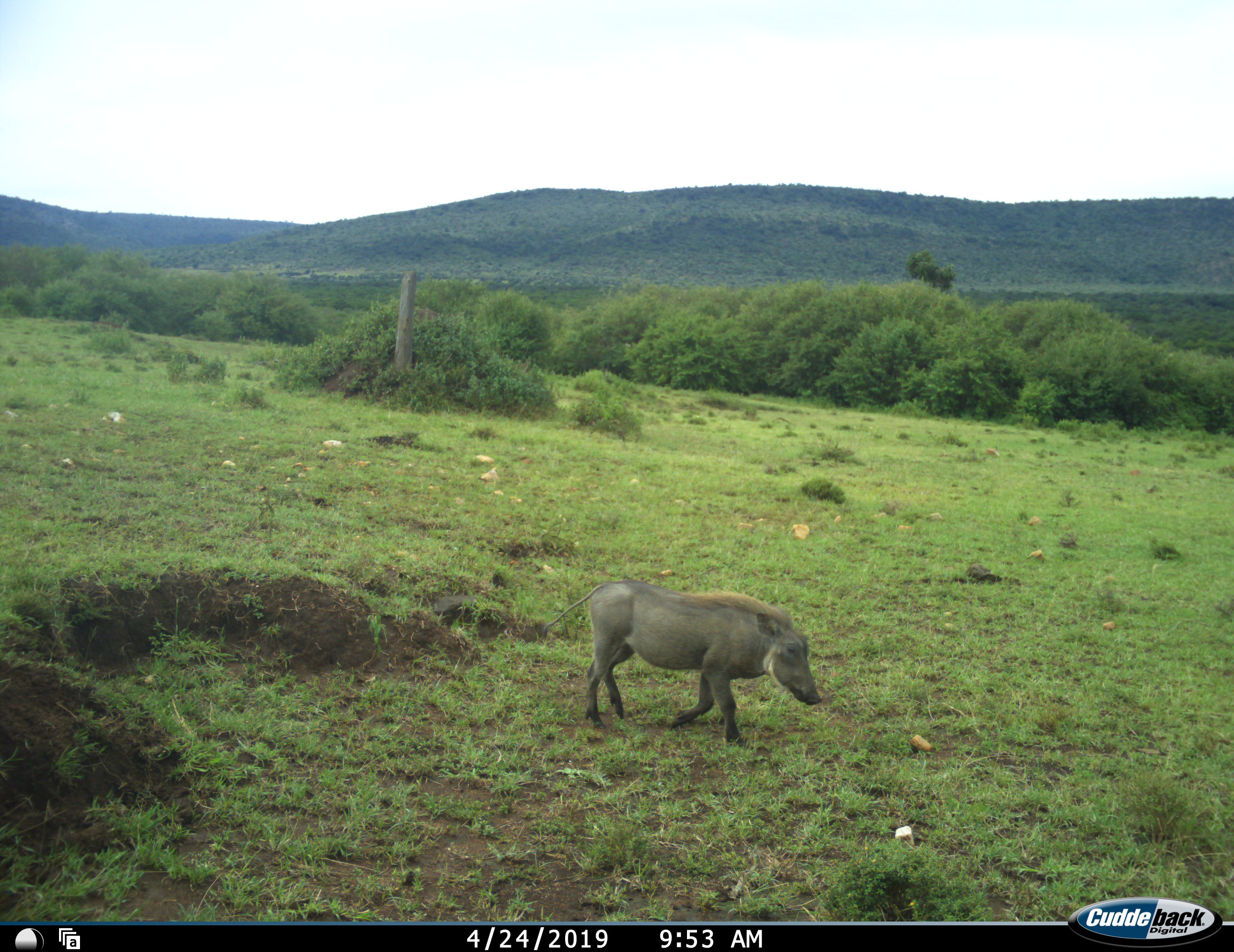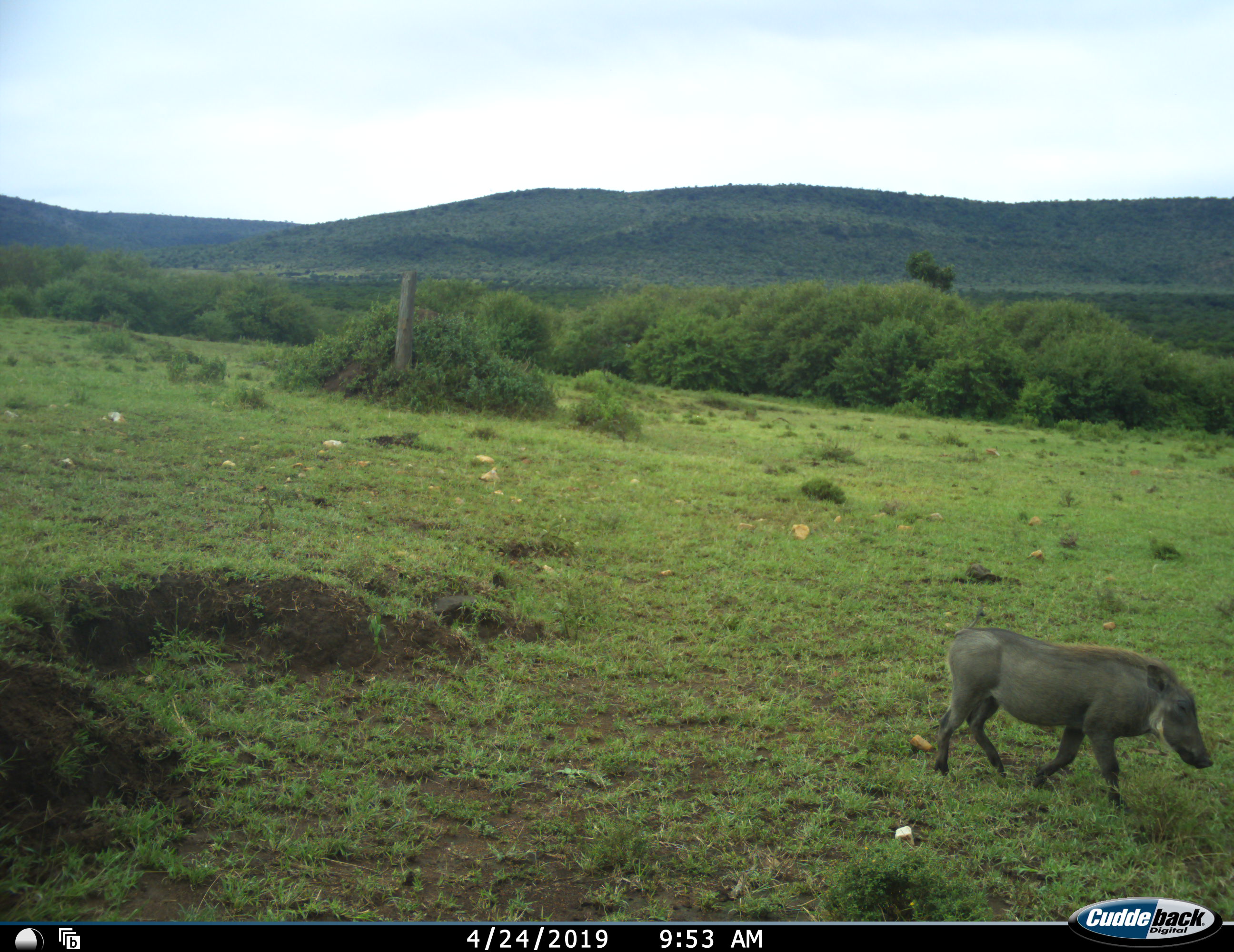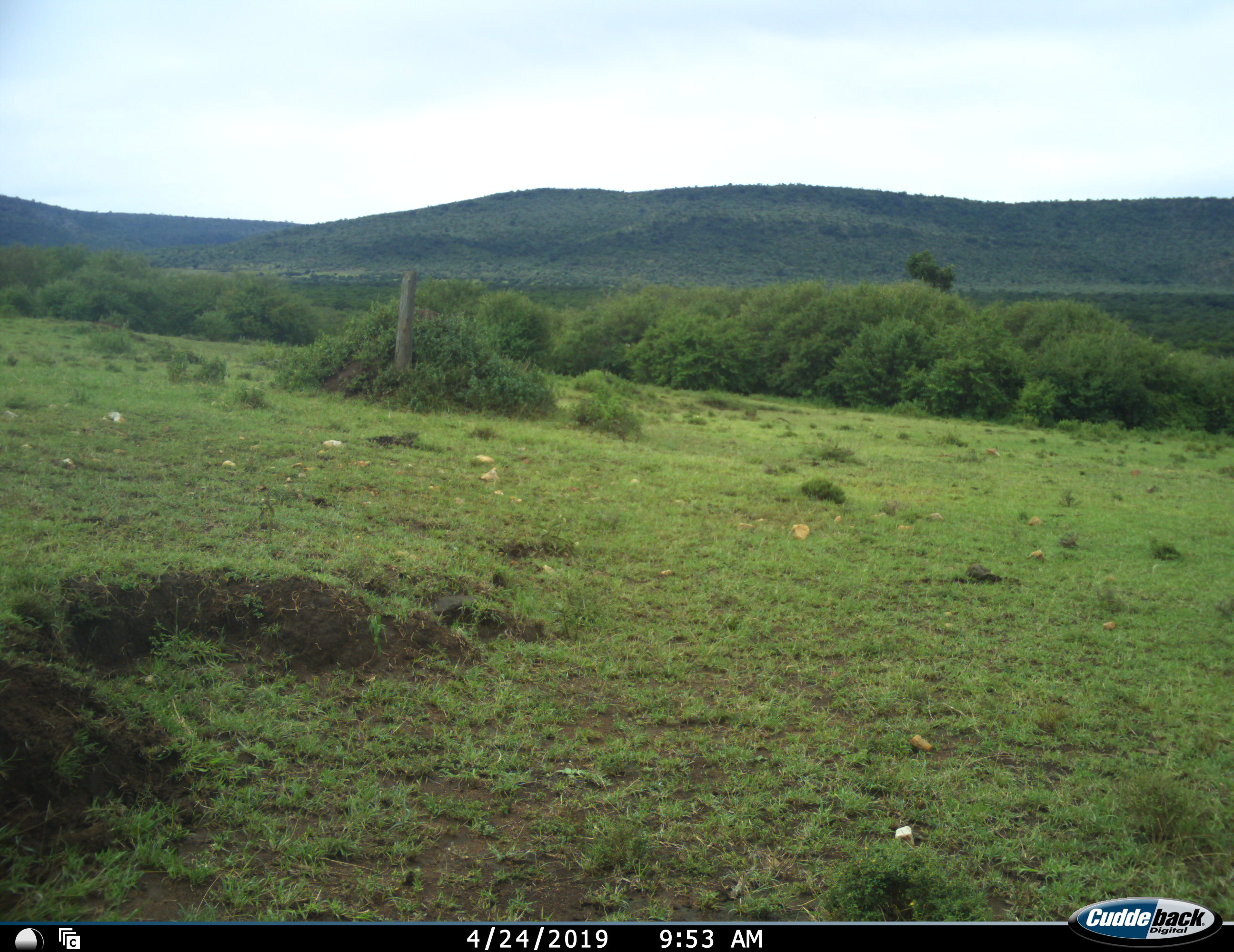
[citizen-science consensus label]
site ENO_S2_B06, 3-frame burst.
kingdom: Animalia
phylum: Chordata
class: Mammalia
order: Artiodactyla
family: Suidae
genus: Phacochoerus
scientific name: Phacochoerus africanus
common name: warthog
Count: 1.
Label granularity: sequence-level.